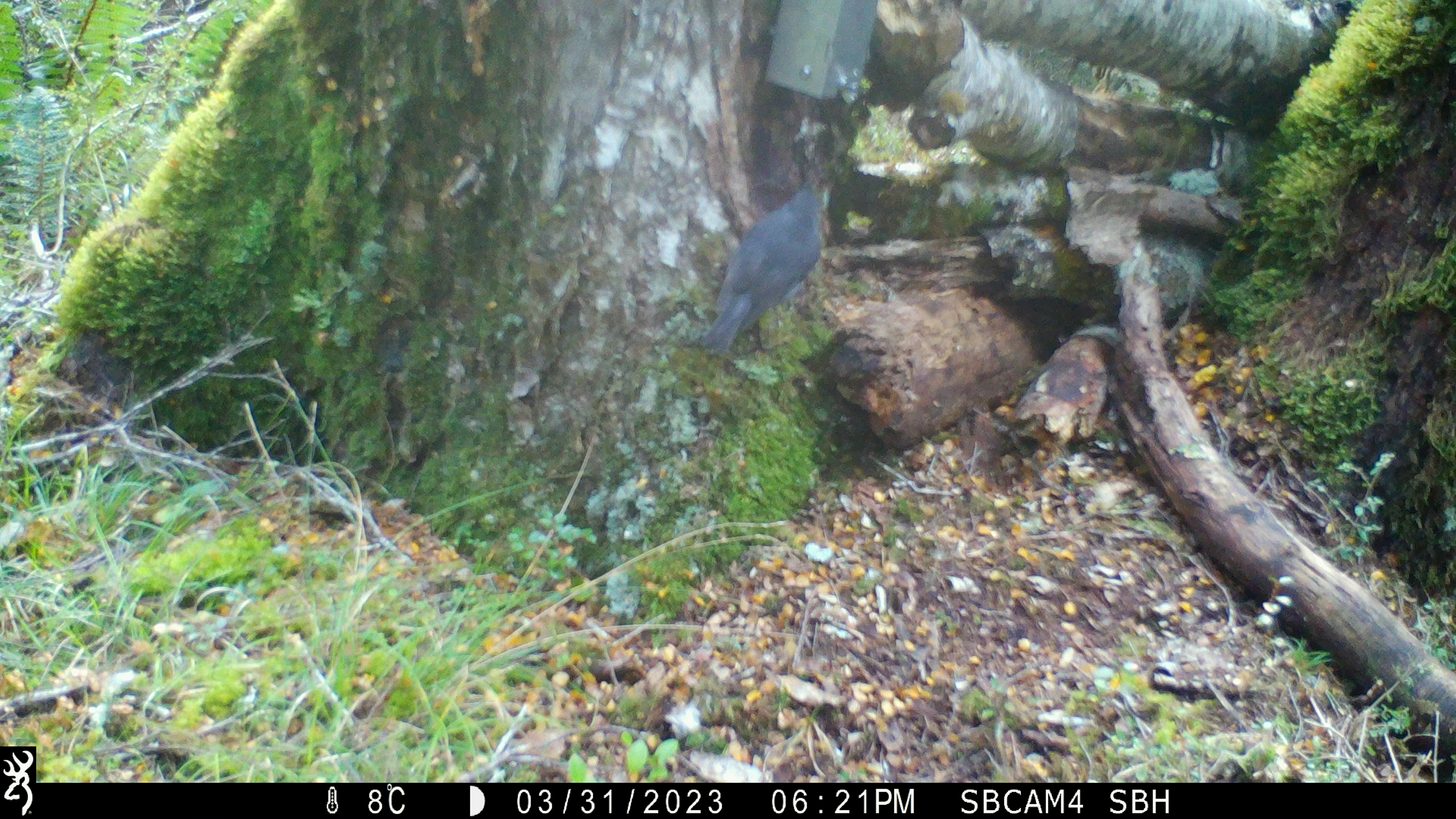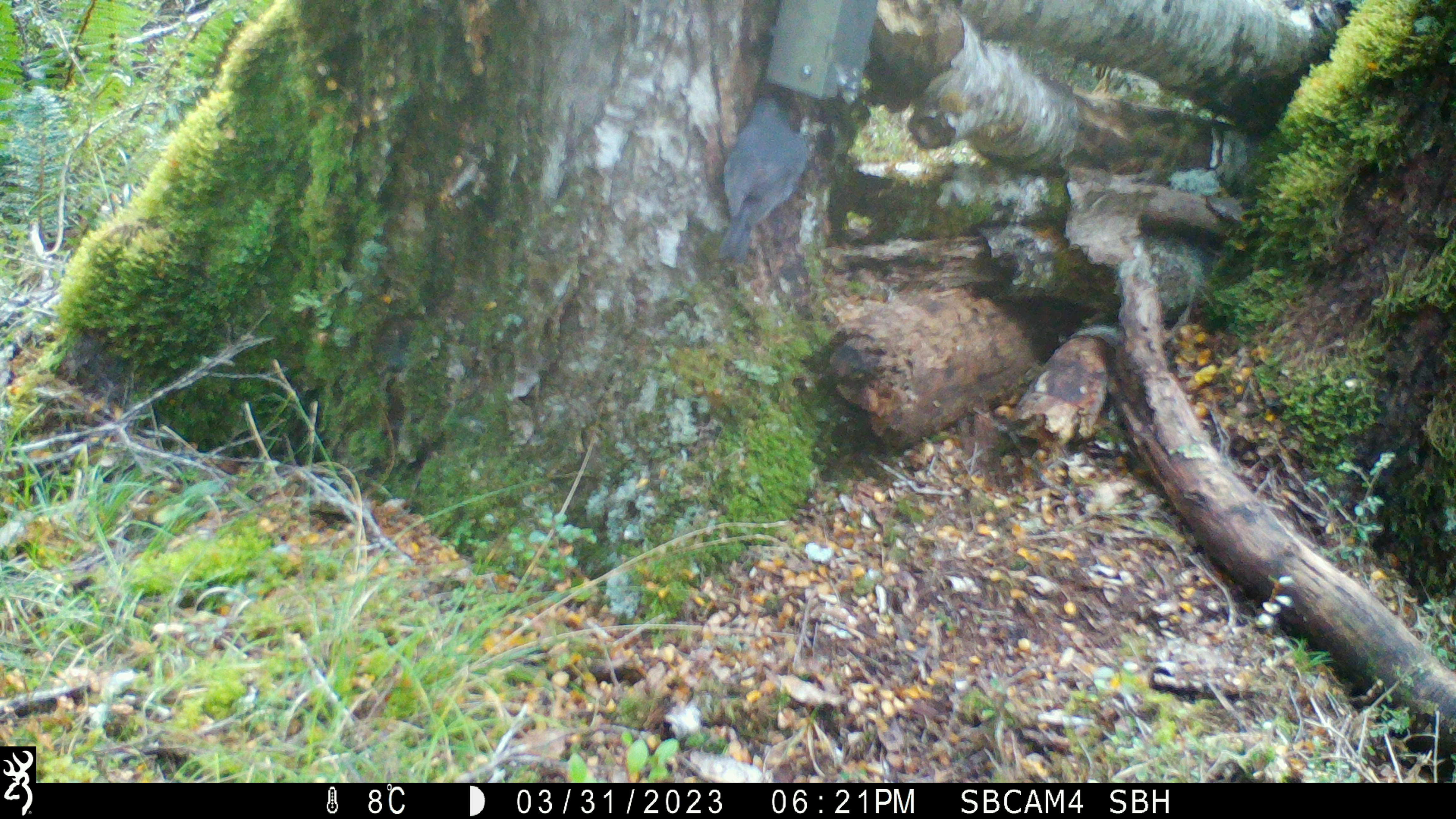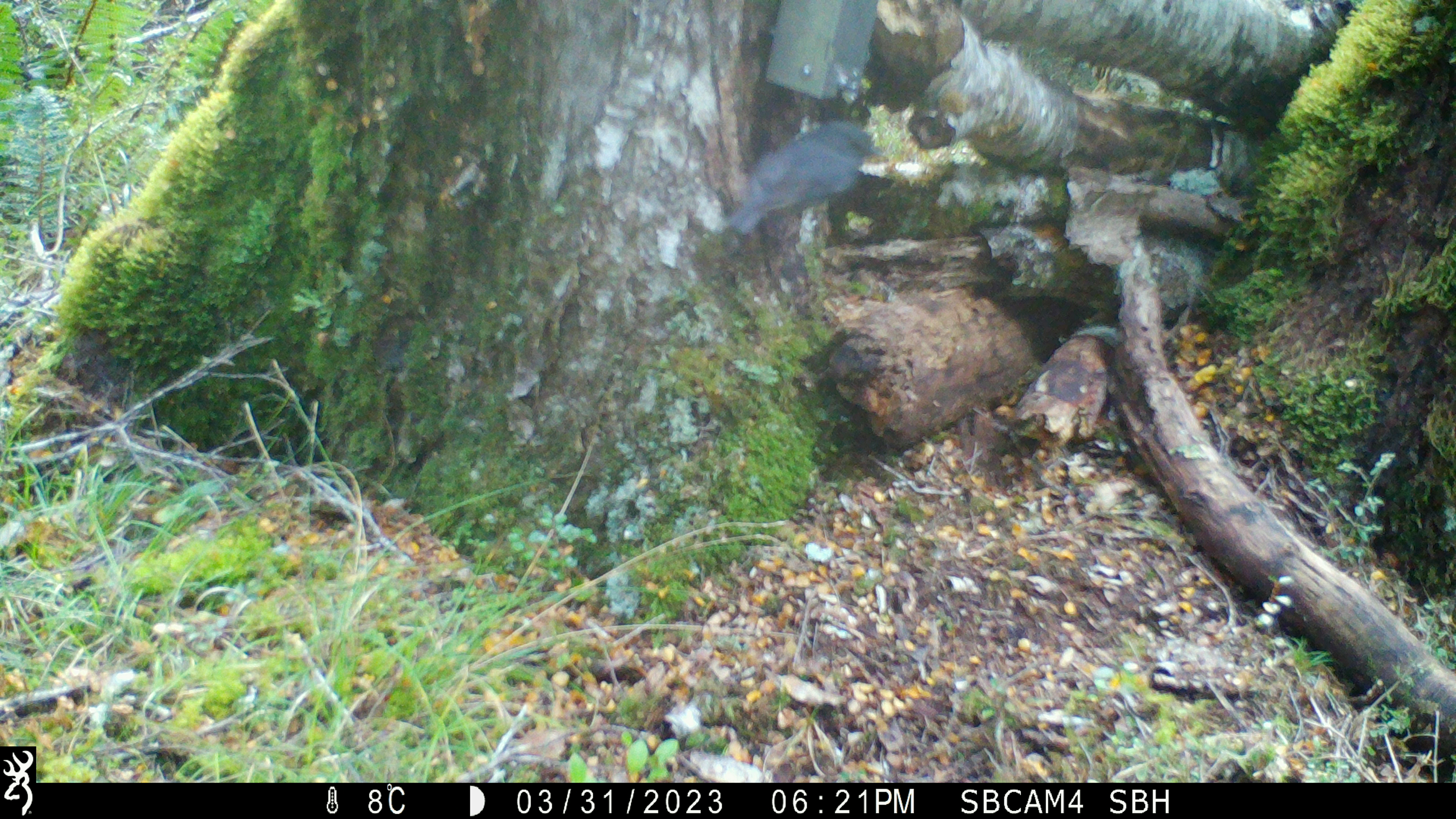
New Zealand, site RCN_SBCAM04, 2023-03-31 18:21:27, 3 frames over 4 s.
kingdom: Animalia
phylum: Chordata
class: Aves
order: Passeriformes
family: Petroicidae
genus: Petroica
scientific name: Petroica australis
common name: new zealand robin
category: robin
Robin (new zealand robin) (Petroica australis).